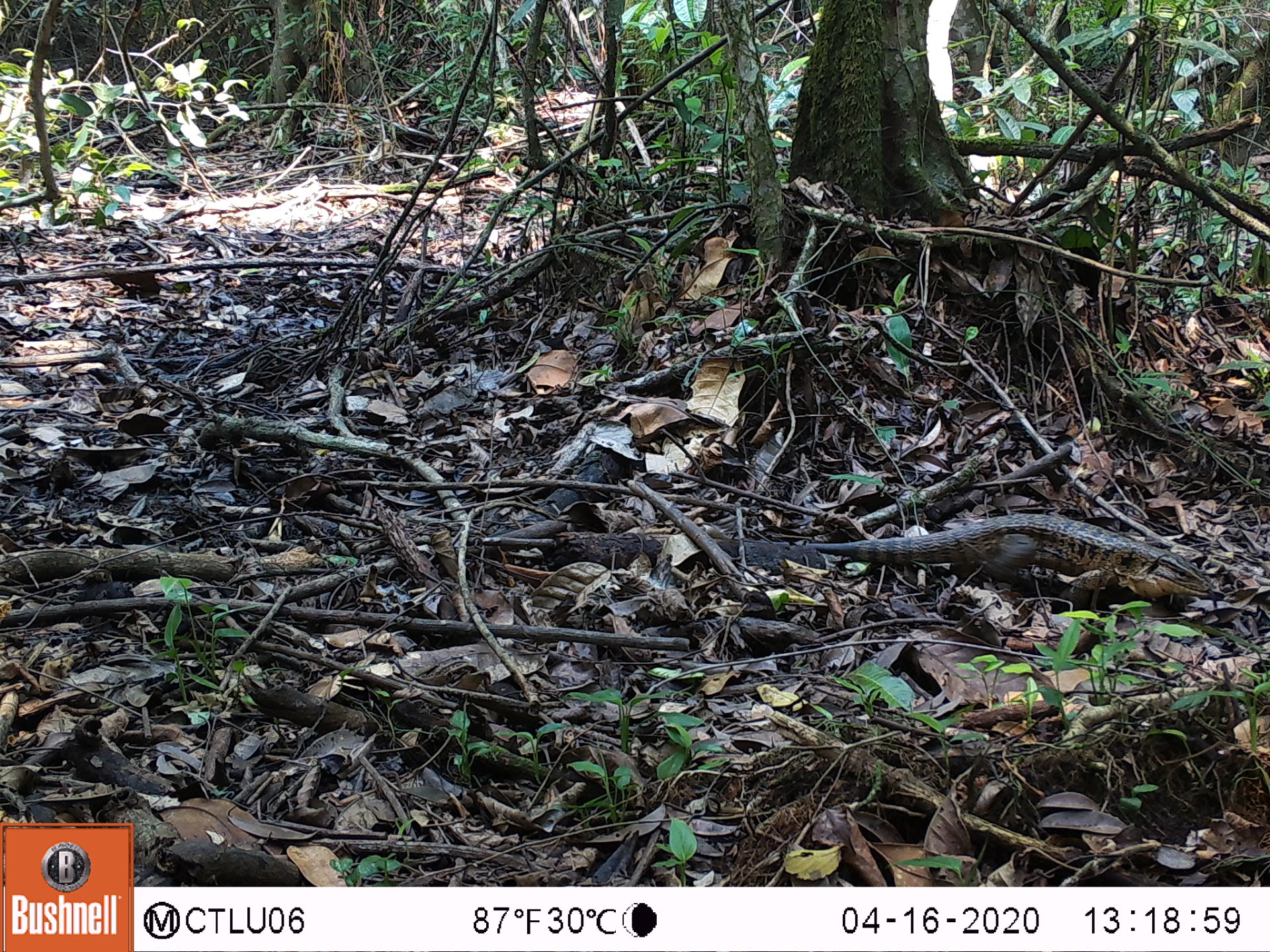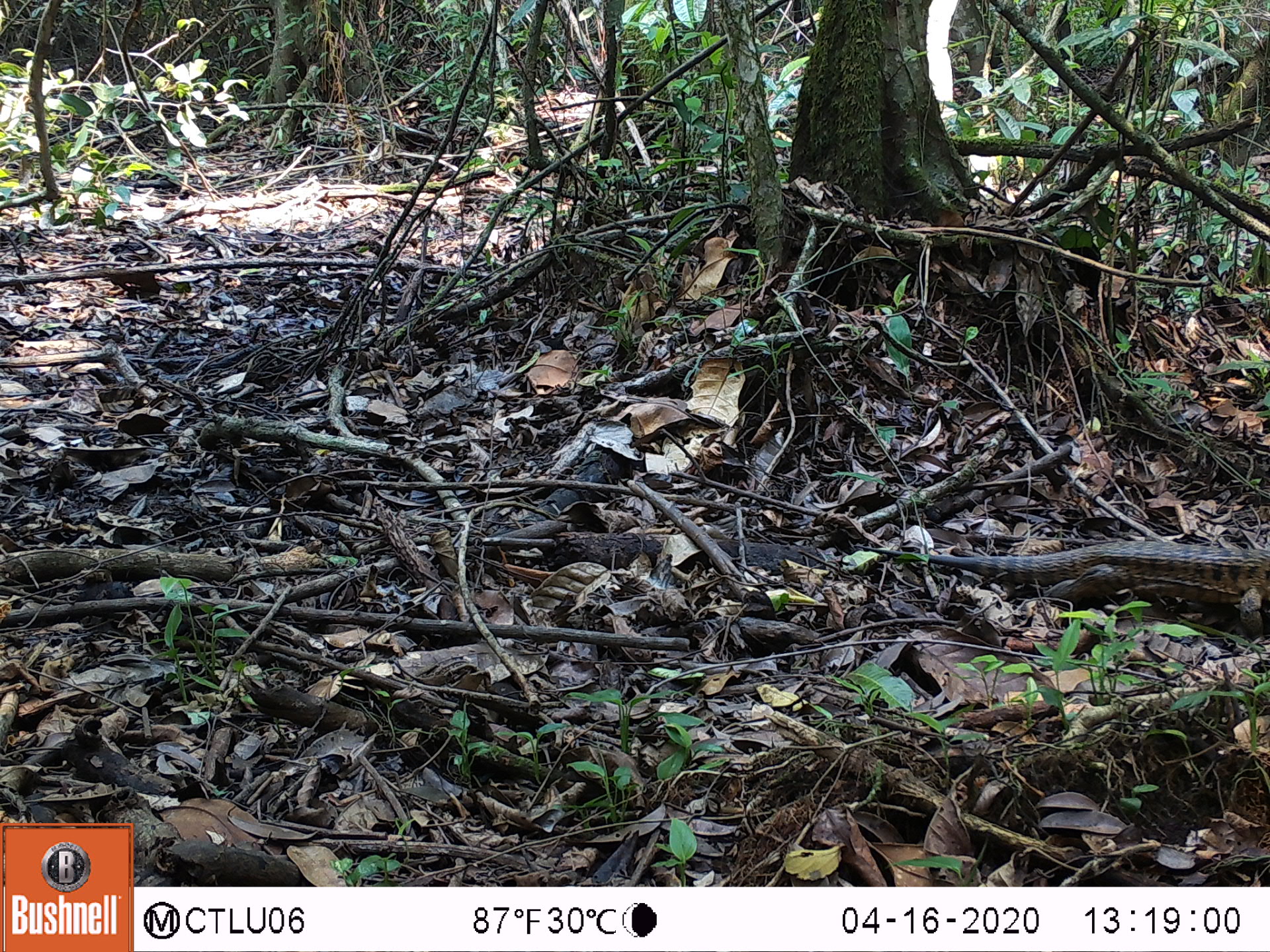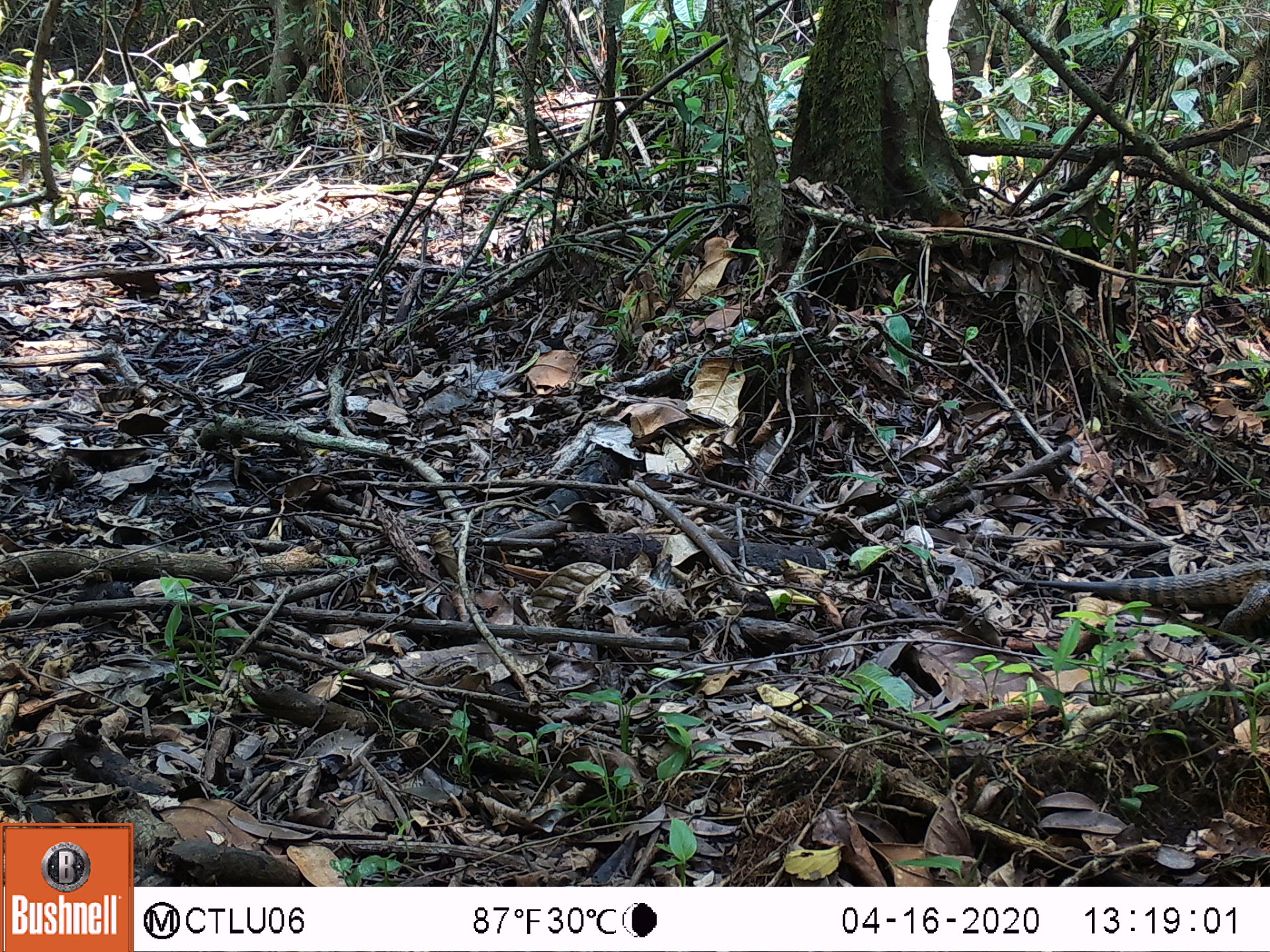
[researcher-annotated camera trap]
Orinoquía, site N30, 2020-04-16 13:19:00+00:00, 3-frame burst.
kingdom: Animalia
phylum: Chordata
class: Reptilia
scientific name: Reptilia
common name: reptile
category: unknown reptile